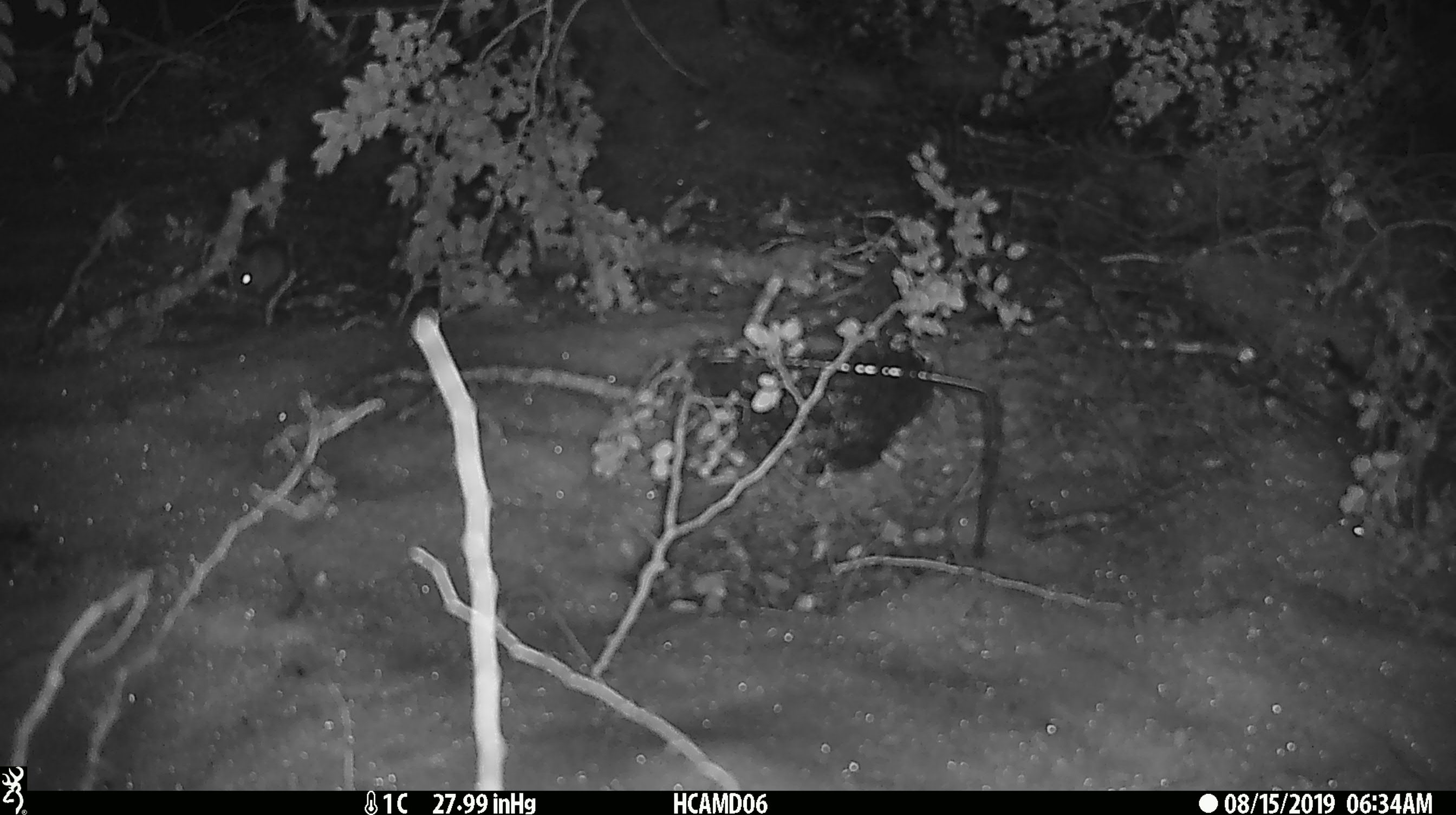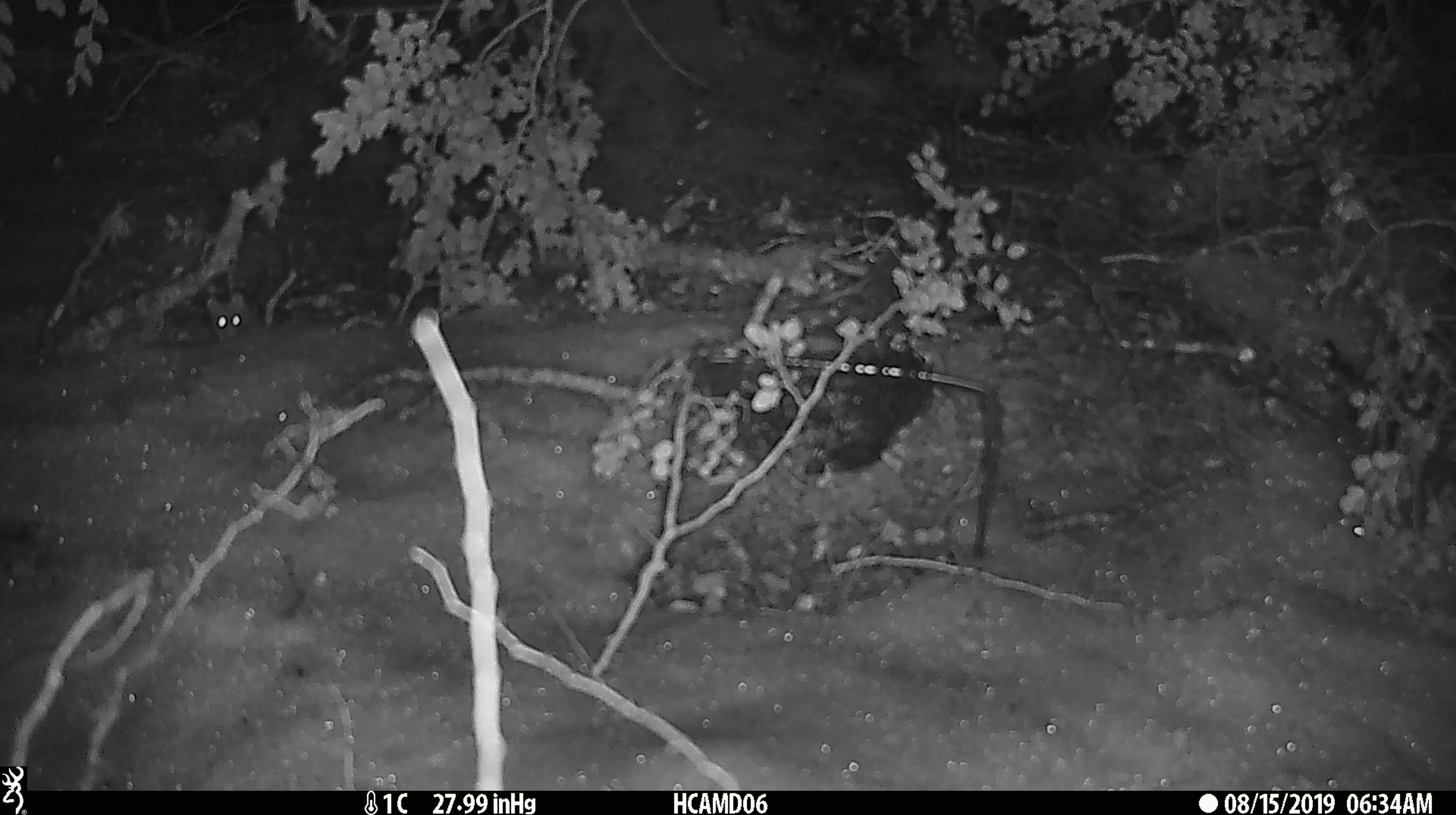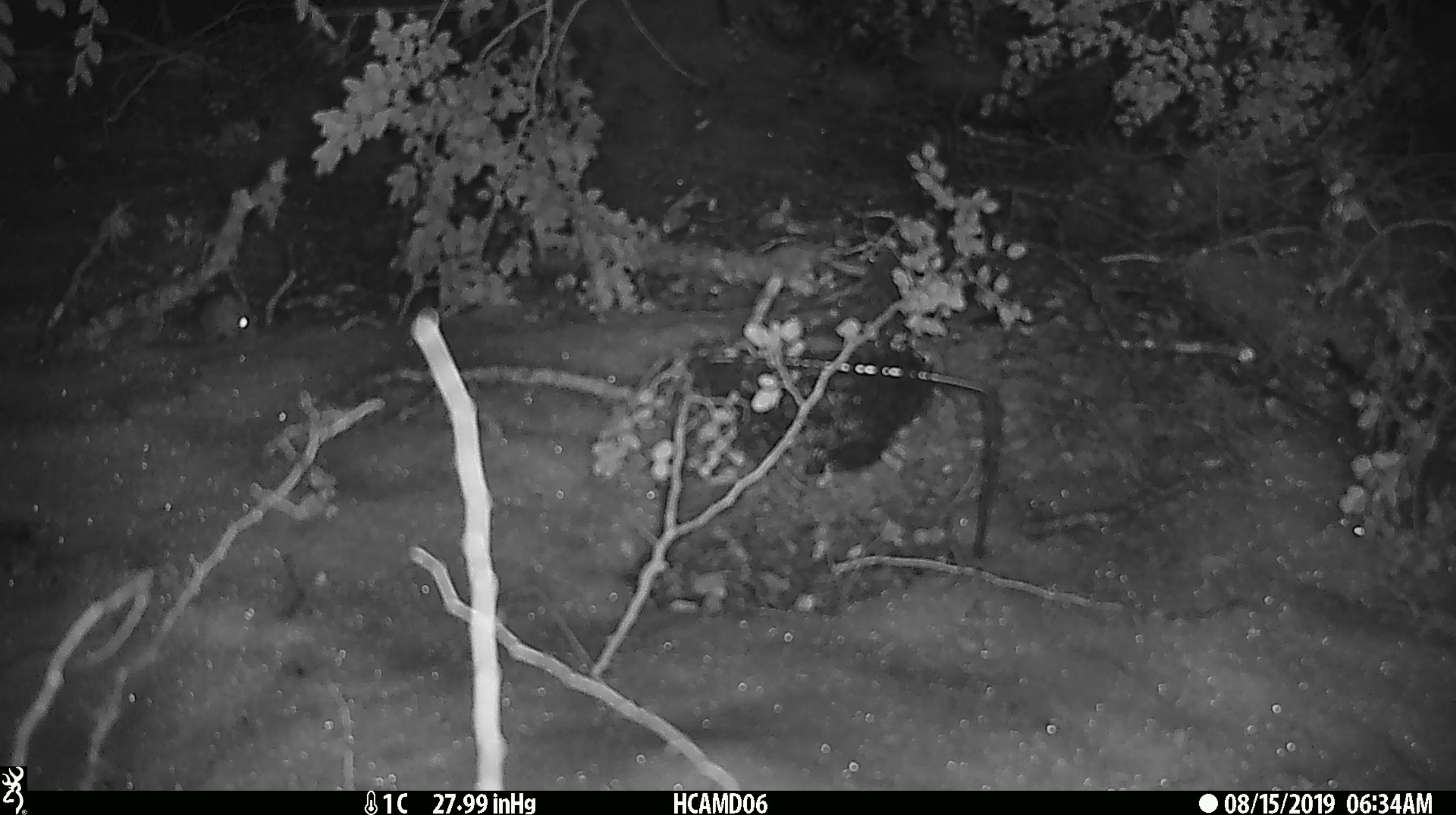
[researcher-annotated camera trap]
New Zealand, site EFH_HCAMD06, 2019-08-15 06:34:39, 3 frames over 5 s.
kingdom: Animalia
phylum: Chordata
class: Mammalia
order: Rodentia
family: Muridae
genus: Mus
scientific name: Mus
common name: mouse